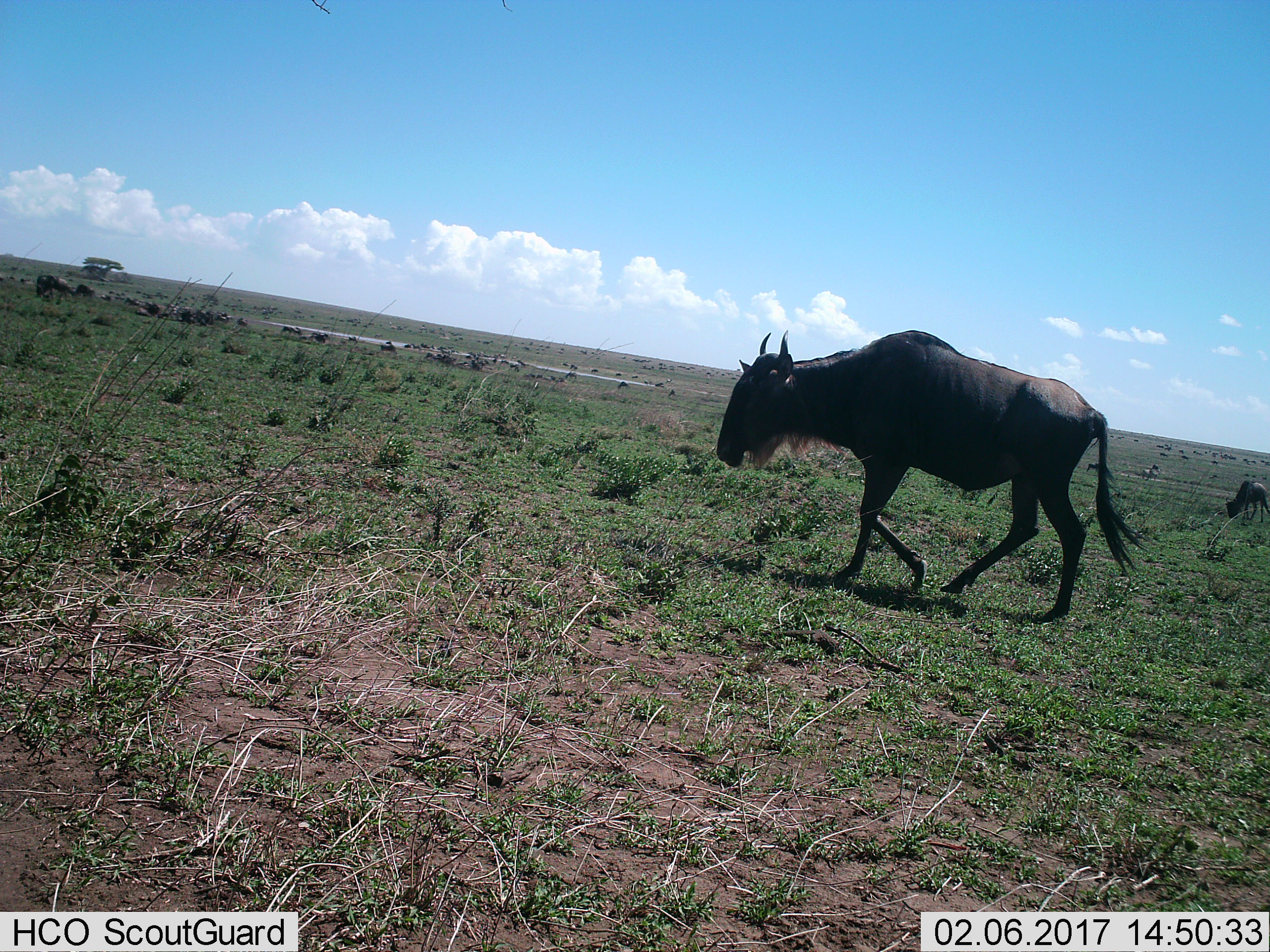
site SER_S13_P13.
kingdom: Animalia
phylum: Chordata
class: Mammalia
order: Artiodactyla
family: Bovidae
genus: Connochaetes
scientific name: Connochaetes taurinus taurinus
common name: blue wildebeest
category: wildebeestblue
Wildebeestblue (blue wildebeest) (Connochaetes taurinus taurinus), count 51+. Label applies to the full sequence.